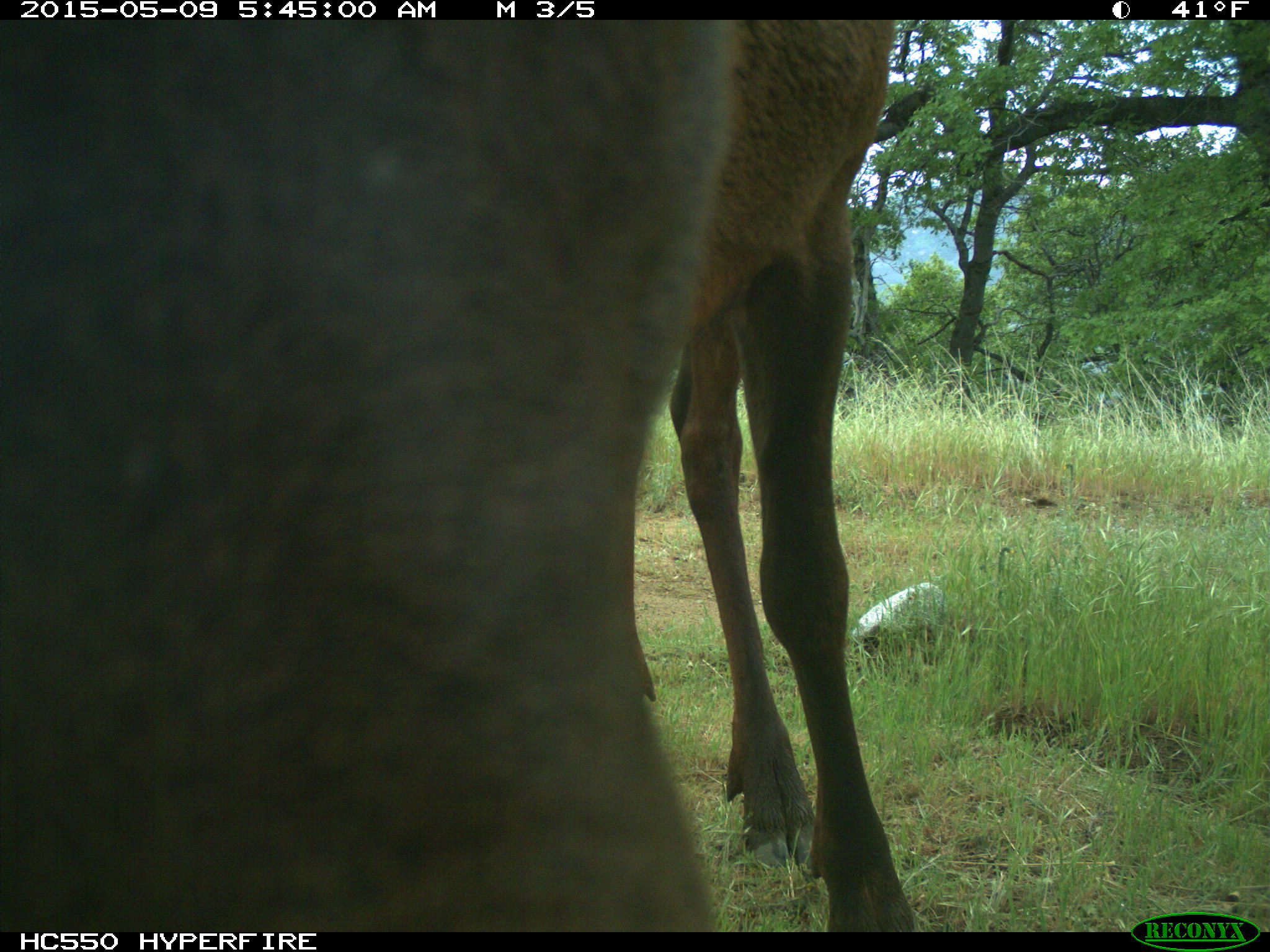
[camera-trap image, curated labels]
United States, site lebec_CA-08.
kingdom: Animalia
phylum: Chordata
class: Mammalia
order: Artiodactyla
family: Cervidae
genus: Cervus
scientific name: Cervus canadensis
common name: elk